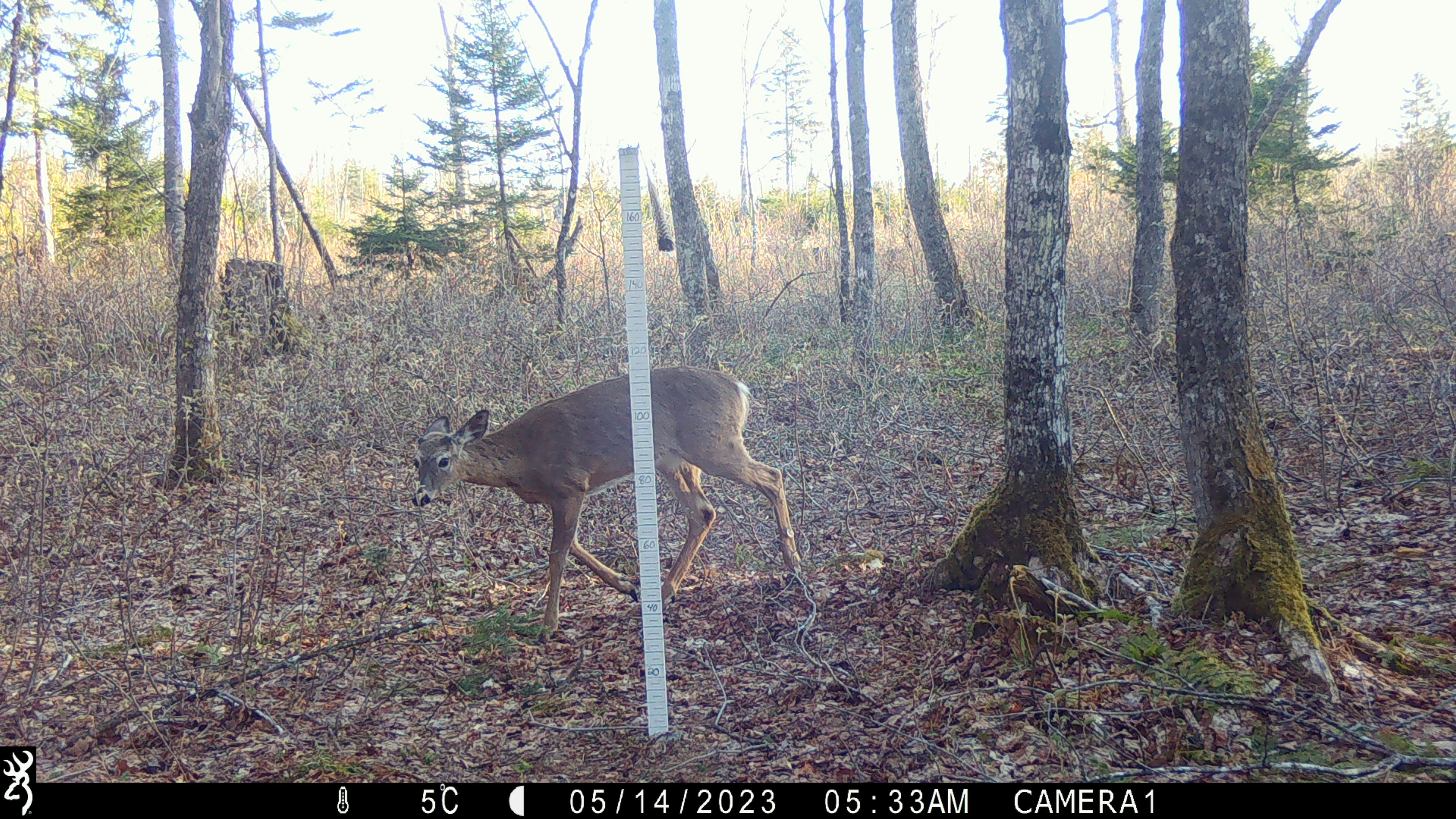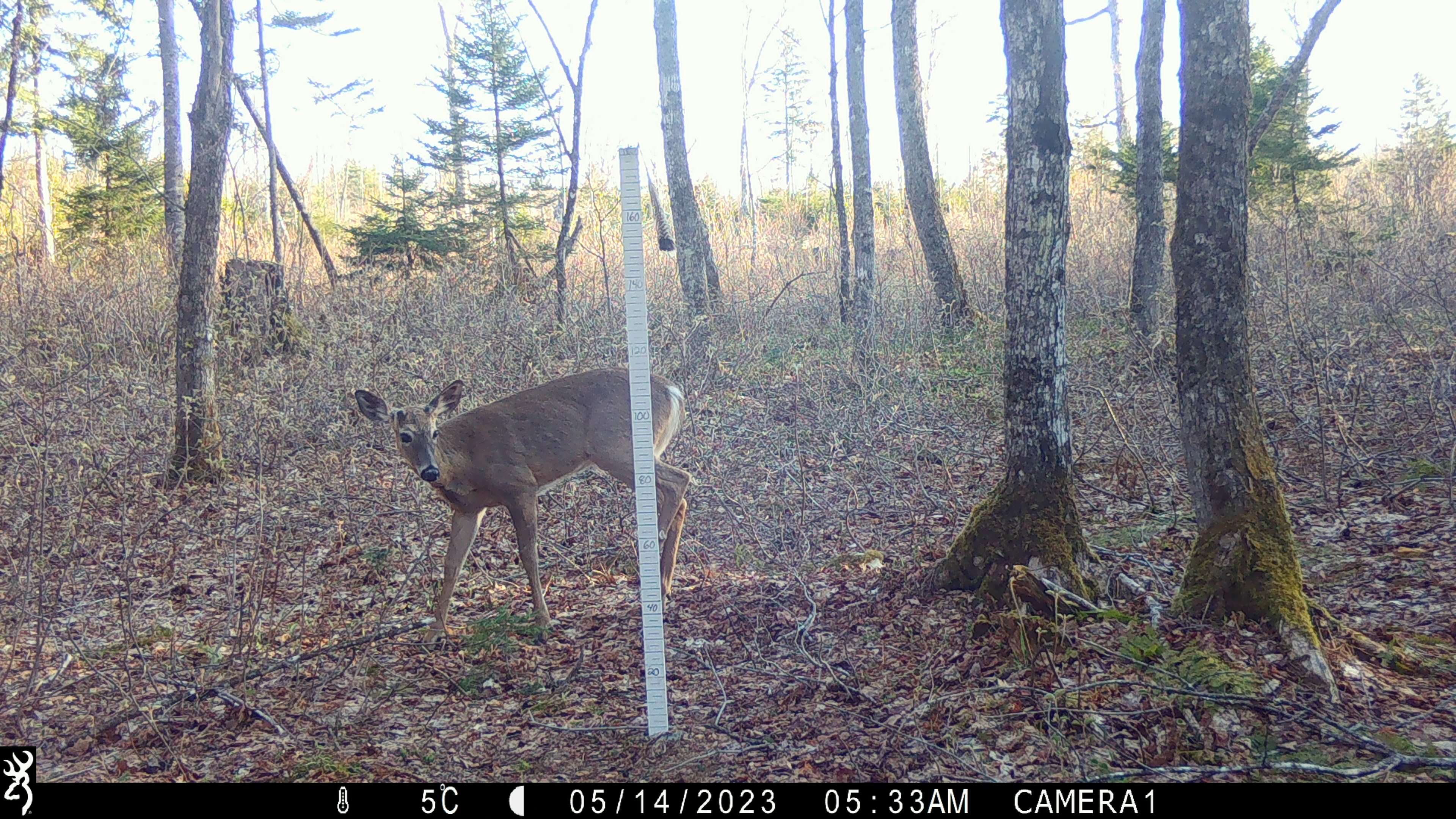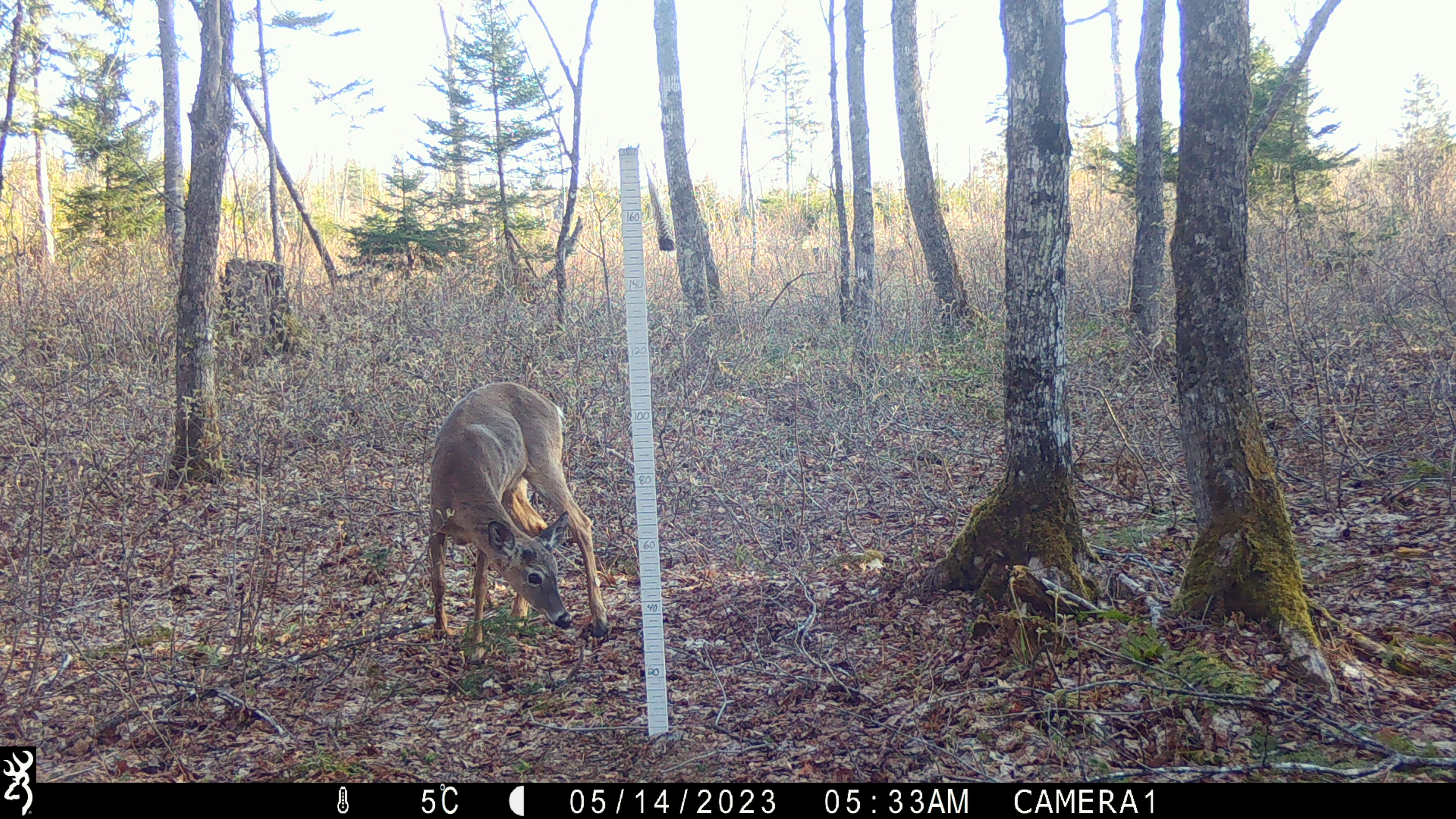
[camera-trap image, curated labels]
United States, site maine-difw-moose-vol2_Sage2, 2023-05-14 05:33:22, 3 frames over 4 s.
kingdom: Animalia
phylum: Chordata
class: Mammalia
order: Artiodactyla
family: Cervidae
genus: Odocoileus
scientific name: Odocoileus virginianus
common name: white-tailed deer